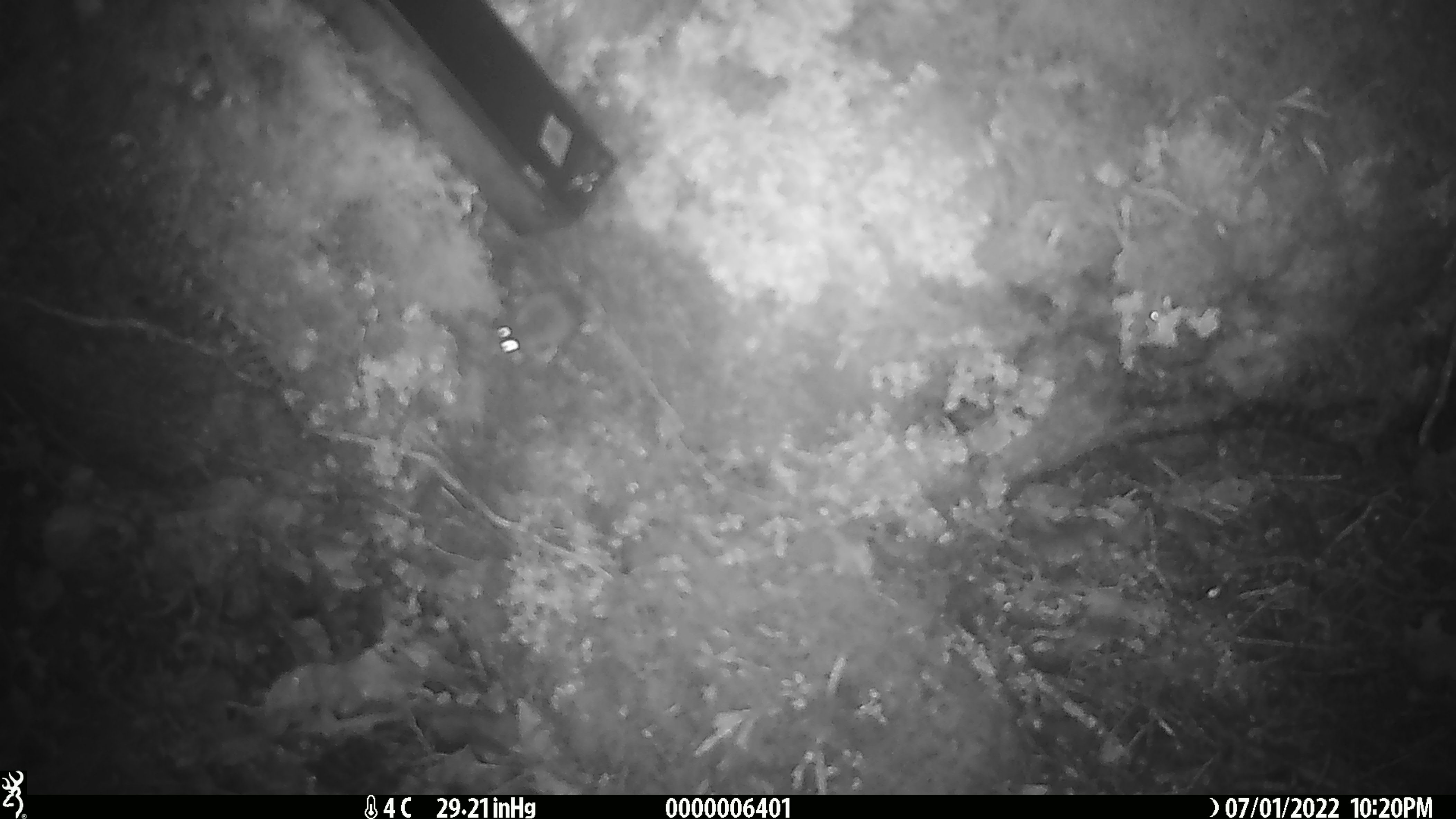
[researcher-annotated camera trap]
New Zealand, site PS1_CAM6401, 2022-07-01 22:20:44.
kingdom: Animalia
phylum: Chordata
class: Mammalia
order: Rodentia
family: Muridae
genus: Mus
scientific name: Mus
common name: mouse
Mouse (Mus).